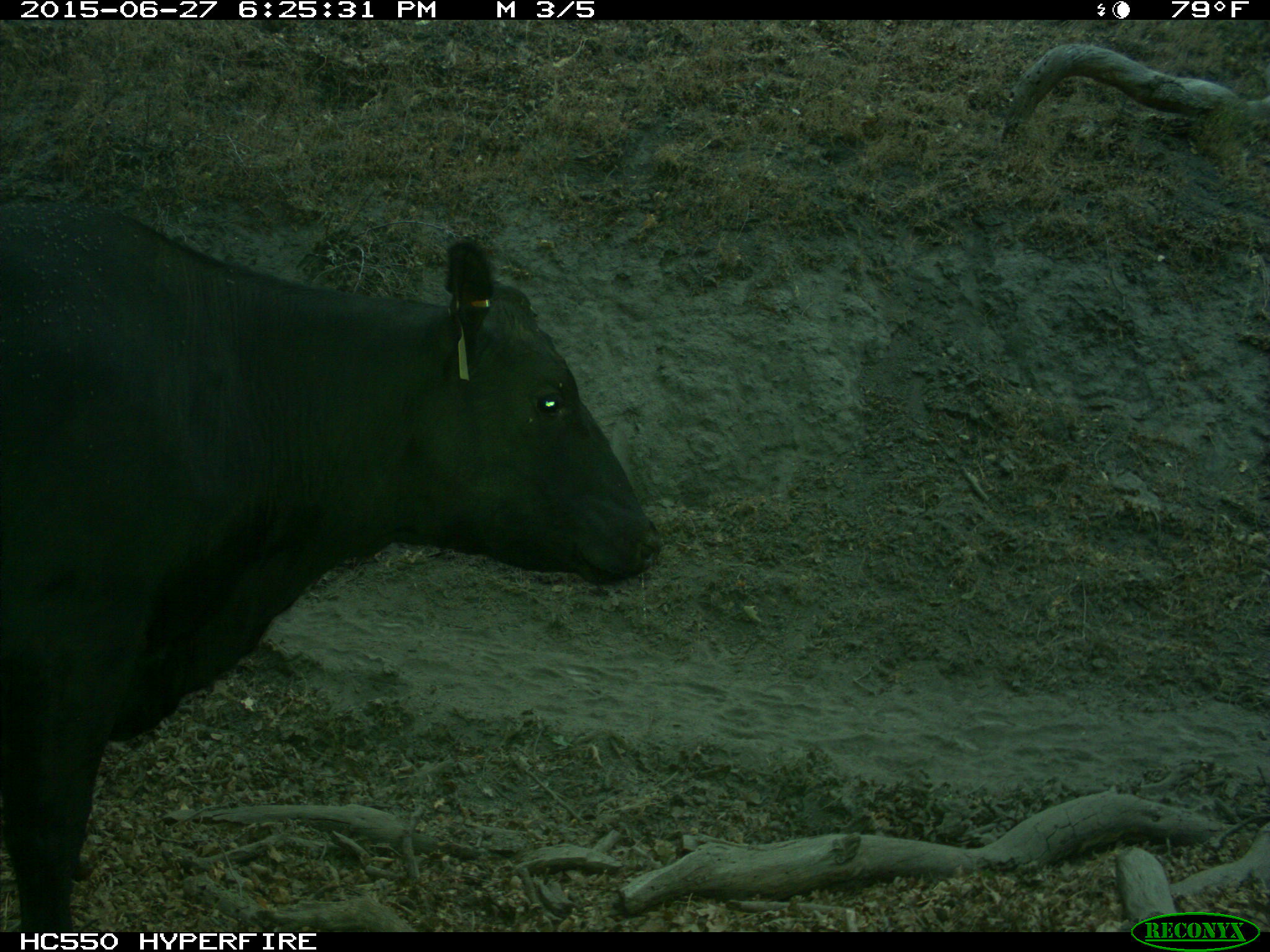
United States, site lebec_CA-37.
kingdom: Animalia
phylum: Chordata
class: Mammalia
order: Artiodactyla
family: Bovidae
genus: Bos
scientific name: Bos taurus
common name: domestic cow